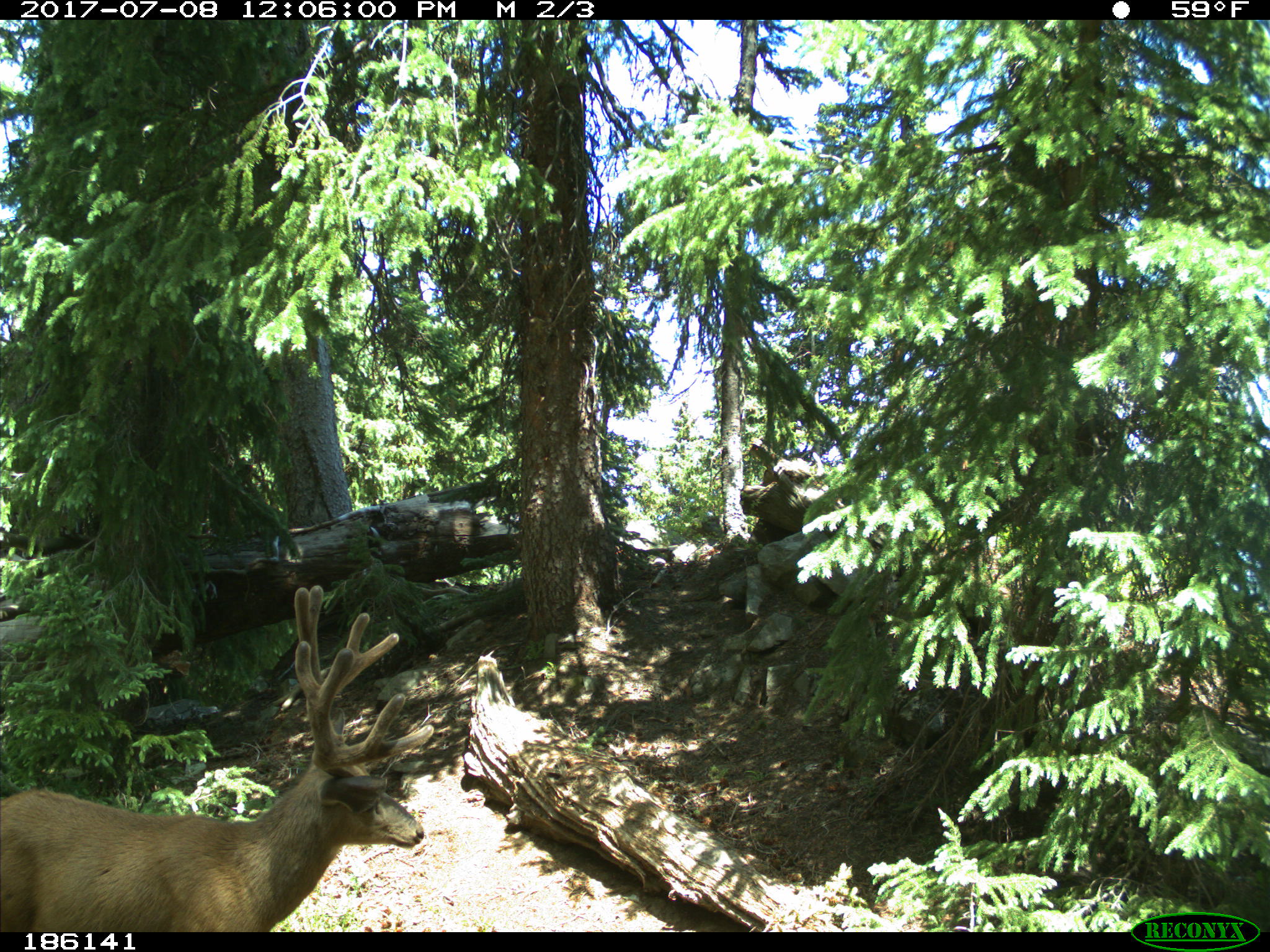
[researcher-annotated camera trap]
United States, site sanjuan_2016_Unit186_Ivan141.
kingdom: Animalia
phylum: Chordata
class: Mammalia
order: Artiodactyla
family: Cervidae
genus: Odocoileus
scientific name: Odocoileus hemionus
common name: mule deer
Odocoileus hemionus (mule deer).